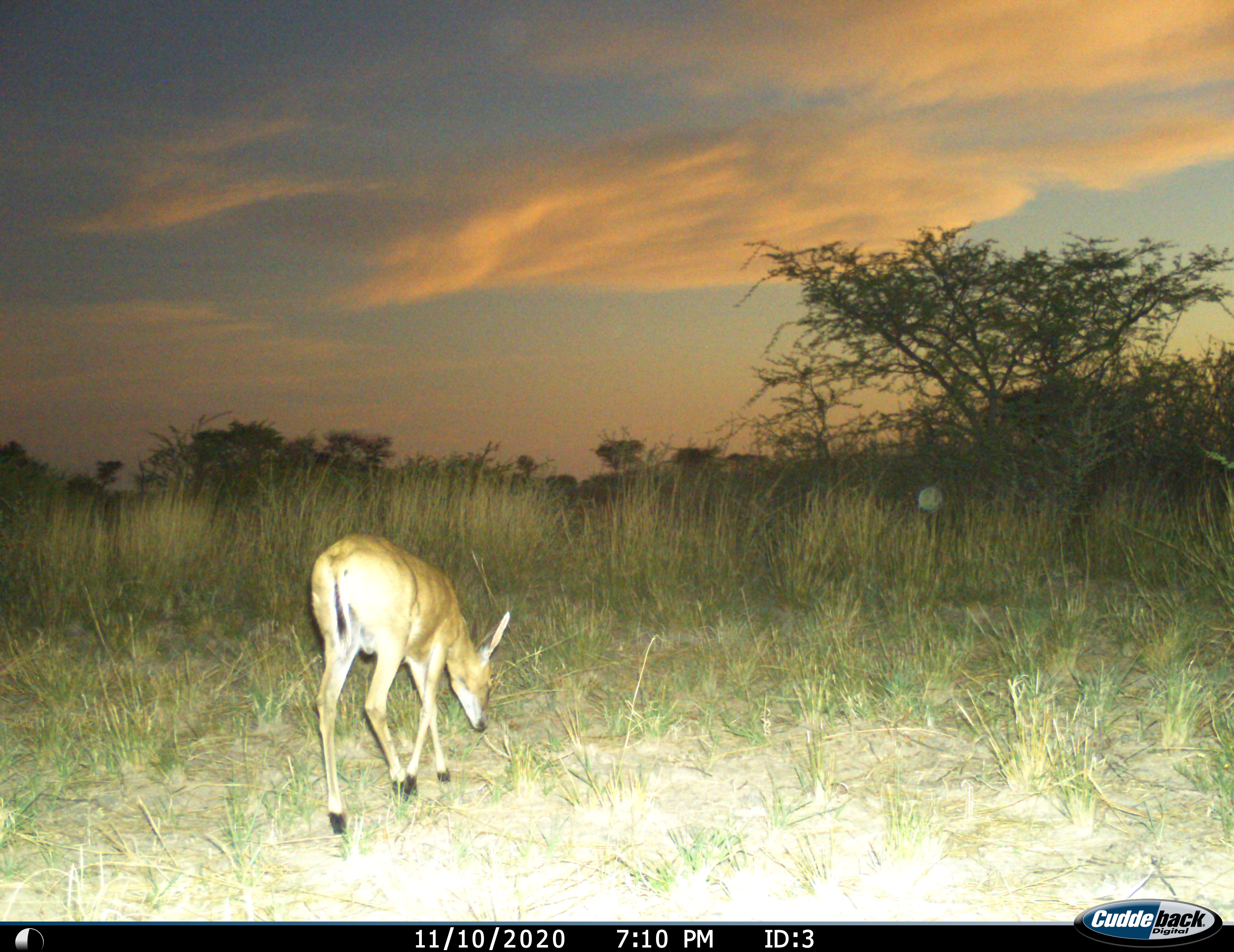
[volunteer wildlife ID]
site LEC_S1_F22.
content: unidentified animal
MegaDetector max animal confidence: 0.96